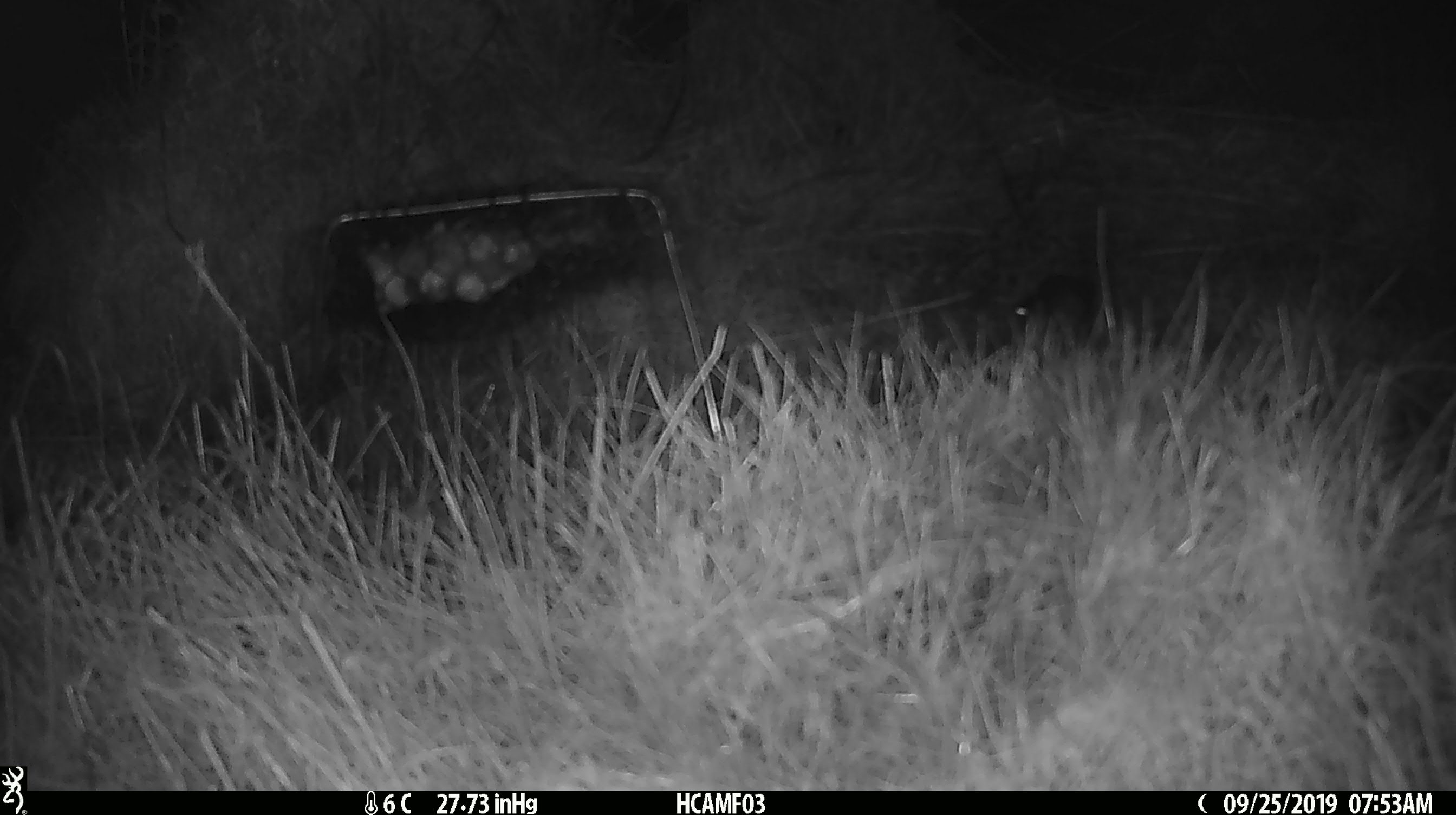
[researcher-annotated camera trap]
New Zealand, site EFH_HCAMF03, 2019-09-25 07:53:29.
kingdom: Animalia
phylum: Chordata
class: Mammalia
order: Rodentia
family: Muridae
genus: Mus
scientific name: Mus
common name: mouse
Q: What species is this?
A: Mouse (Mus).